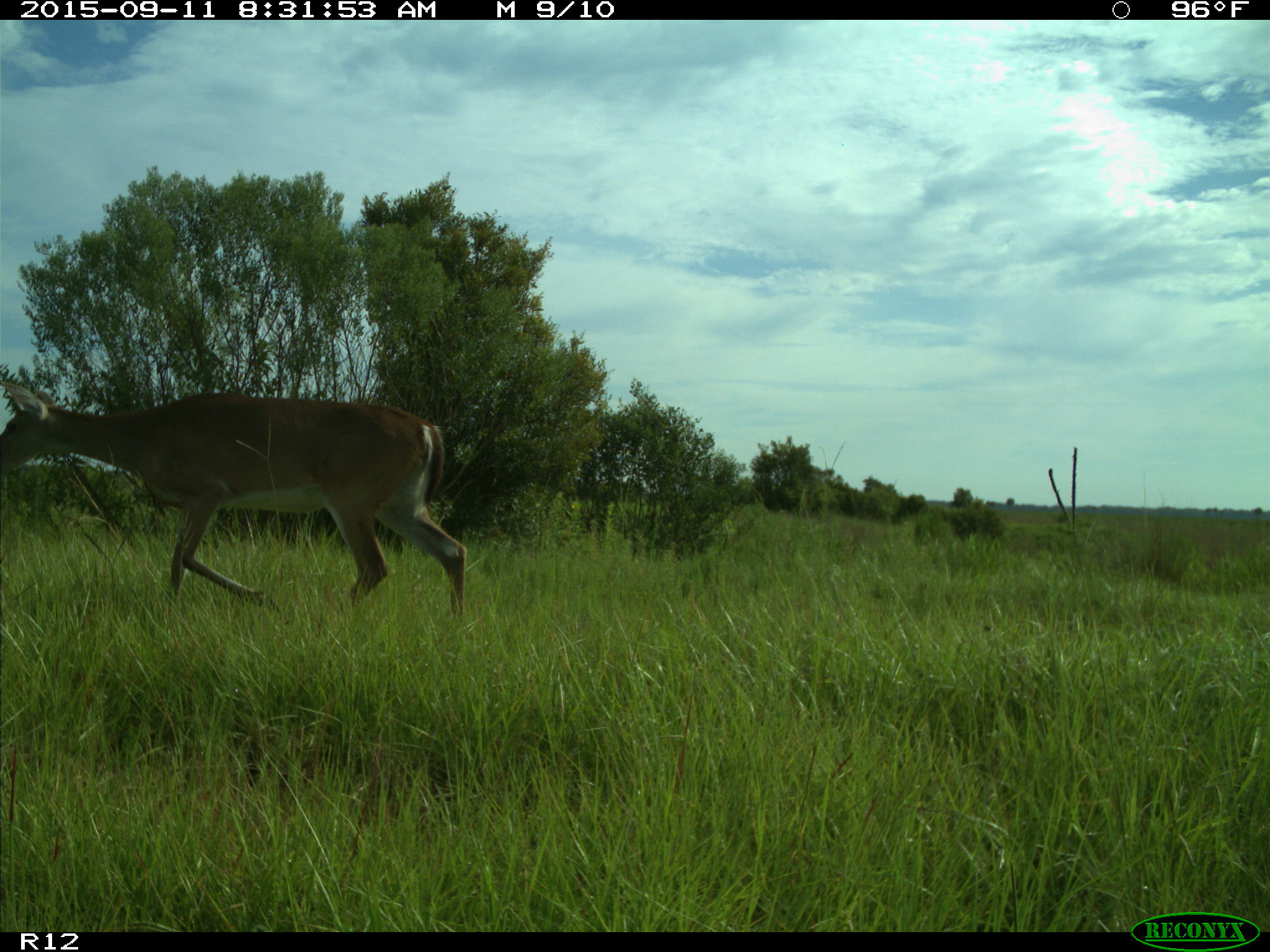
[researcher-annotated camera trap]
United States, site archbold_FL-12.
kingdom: Animalia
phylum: Chordata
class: Mammalia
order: Artiodactyla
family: Cervidae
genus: Odocoileus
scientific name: Odocoileus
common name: deer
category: unidentified deer